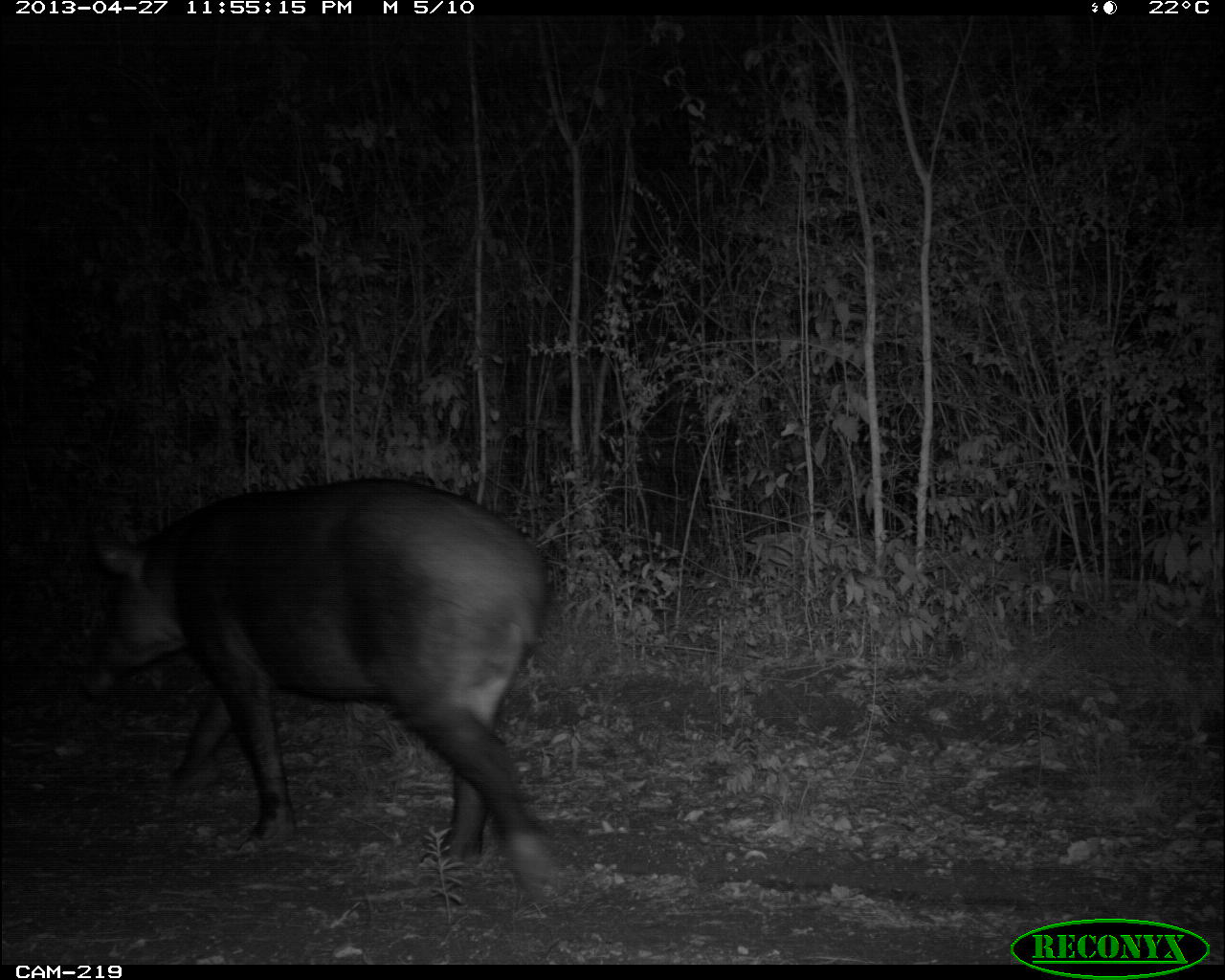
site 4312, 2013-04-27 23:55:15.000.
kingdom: Animalia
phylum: Chordata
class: Mammalia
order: Perissodactyla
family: Tapiridae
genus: Tapirus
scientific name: Tapirus bairdii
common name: baird's tapir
Tapirus bairdii (baird's tapir), count 1.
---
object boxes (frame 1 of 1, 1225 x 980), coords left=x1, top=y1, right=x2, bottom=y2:
tapirus bairdii: left=71, top=473, right=558, bottom=903